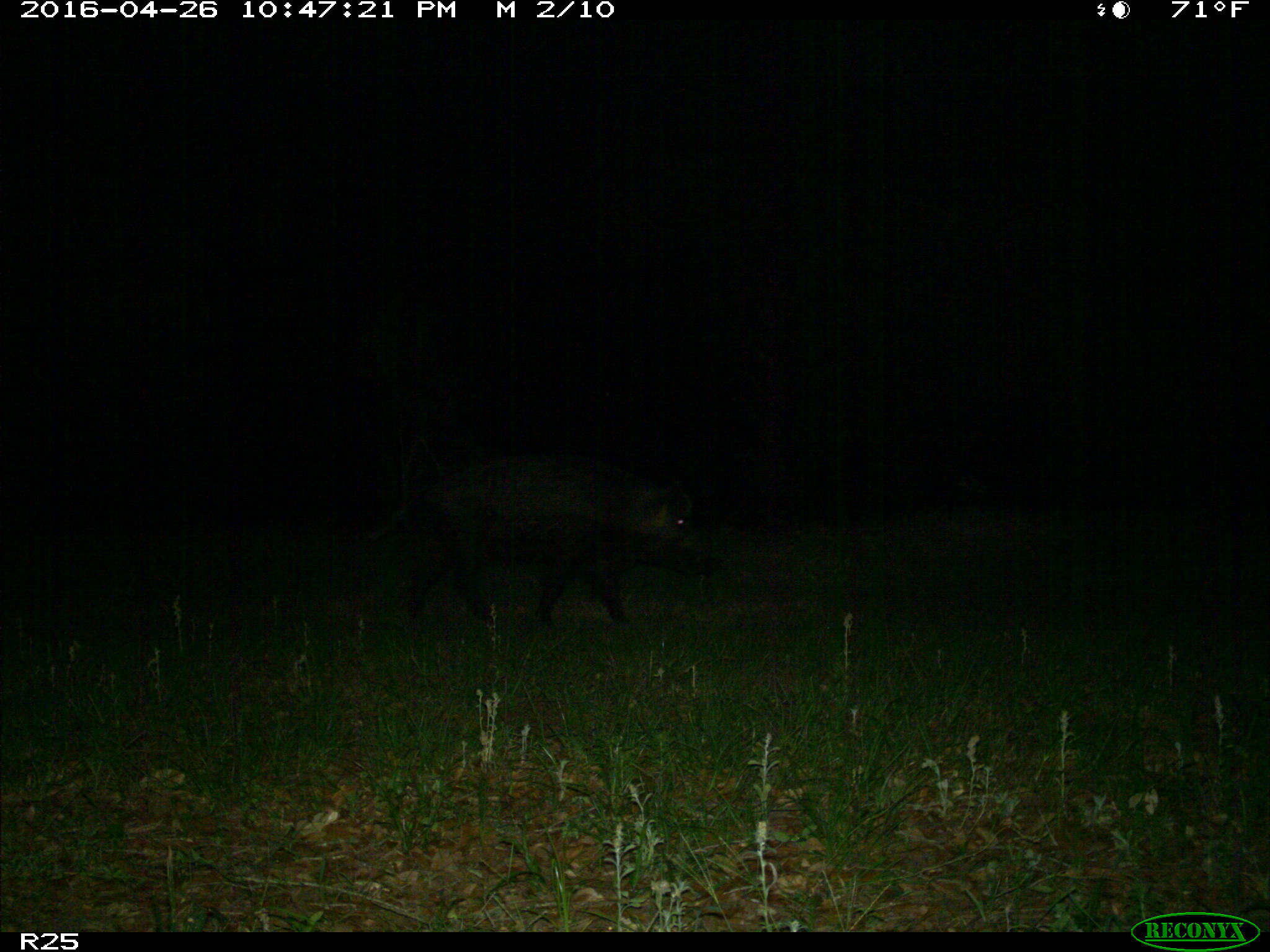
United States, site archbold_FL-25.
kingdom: Animalia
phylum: Chordata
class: Mammalia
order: Artiodactyla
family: Suidae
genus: Sus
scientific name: Sus scrofa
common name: wild boar